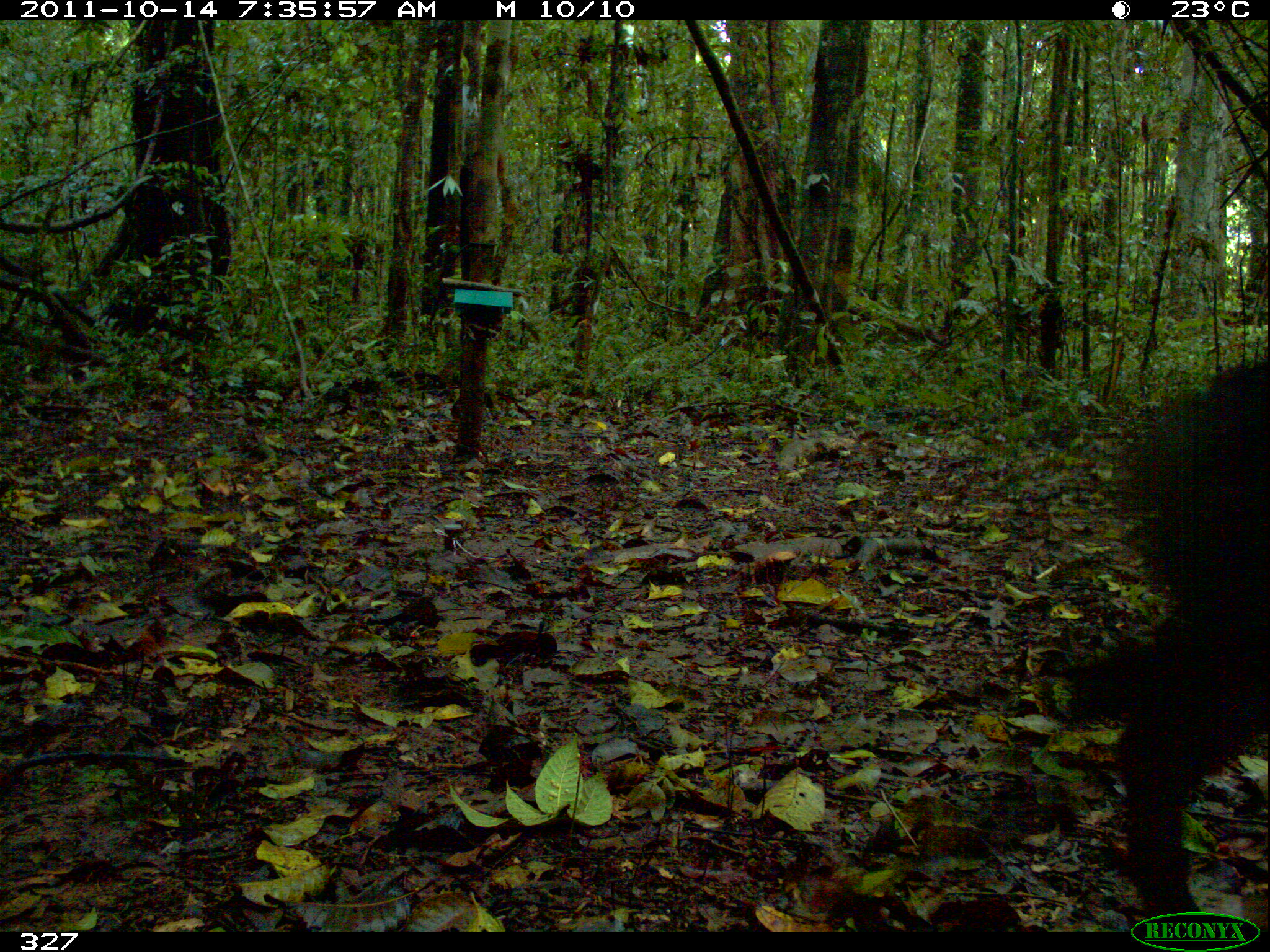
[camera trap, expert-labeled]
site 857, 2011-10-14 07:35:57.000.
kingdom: Animalia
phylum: Chordata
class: Mammalia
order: Artiodactyla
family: Tayassuidae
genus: Tayassu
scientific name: Tayassu pecari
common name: white-lipped peccary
Tayassu pecari (white-lipped peccary).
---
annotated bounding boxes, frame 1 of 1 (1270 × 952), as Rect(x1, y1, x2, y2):
tayassu pecari: Rect(1065, 351, 1270, 931)